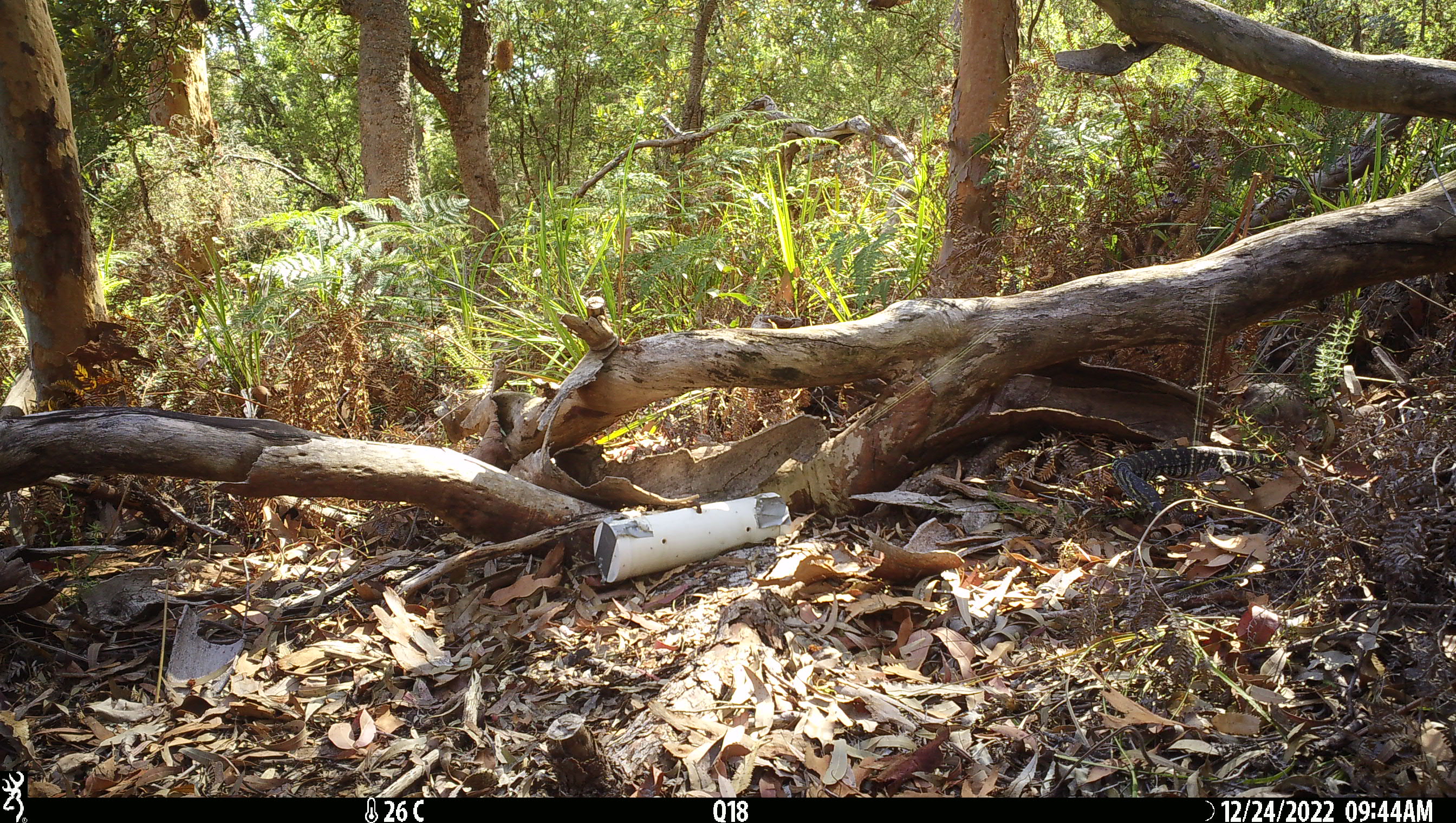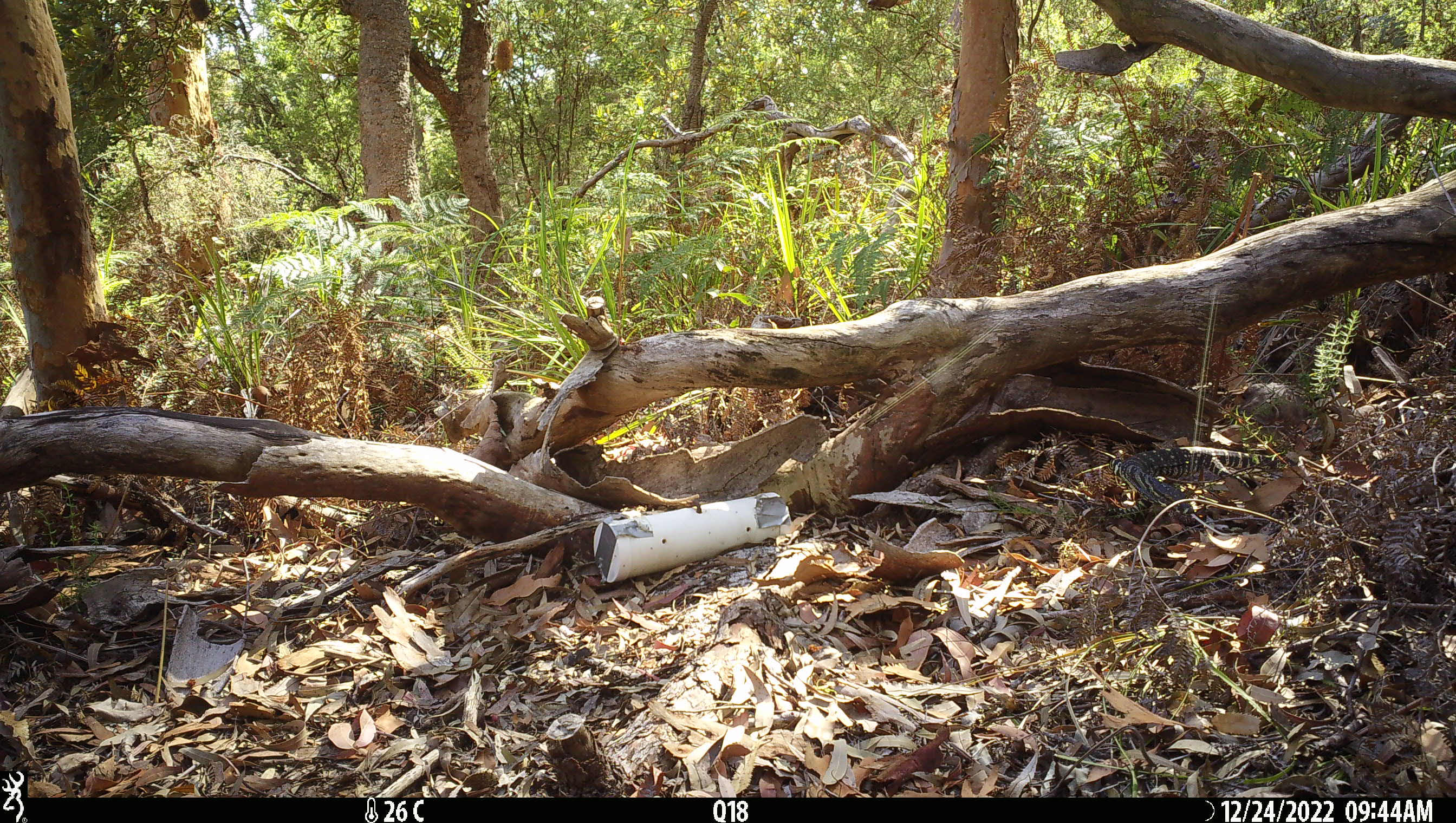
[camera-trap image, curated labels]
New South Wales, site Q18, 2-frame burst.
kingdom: Animalia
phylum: Chordata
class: Reptilia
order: Squamata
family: Varanidae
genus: Varanus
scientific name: Varanus varius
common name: lace monitor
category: goanna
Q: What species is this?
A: Goanna (lace monitor) (Varanus varius).